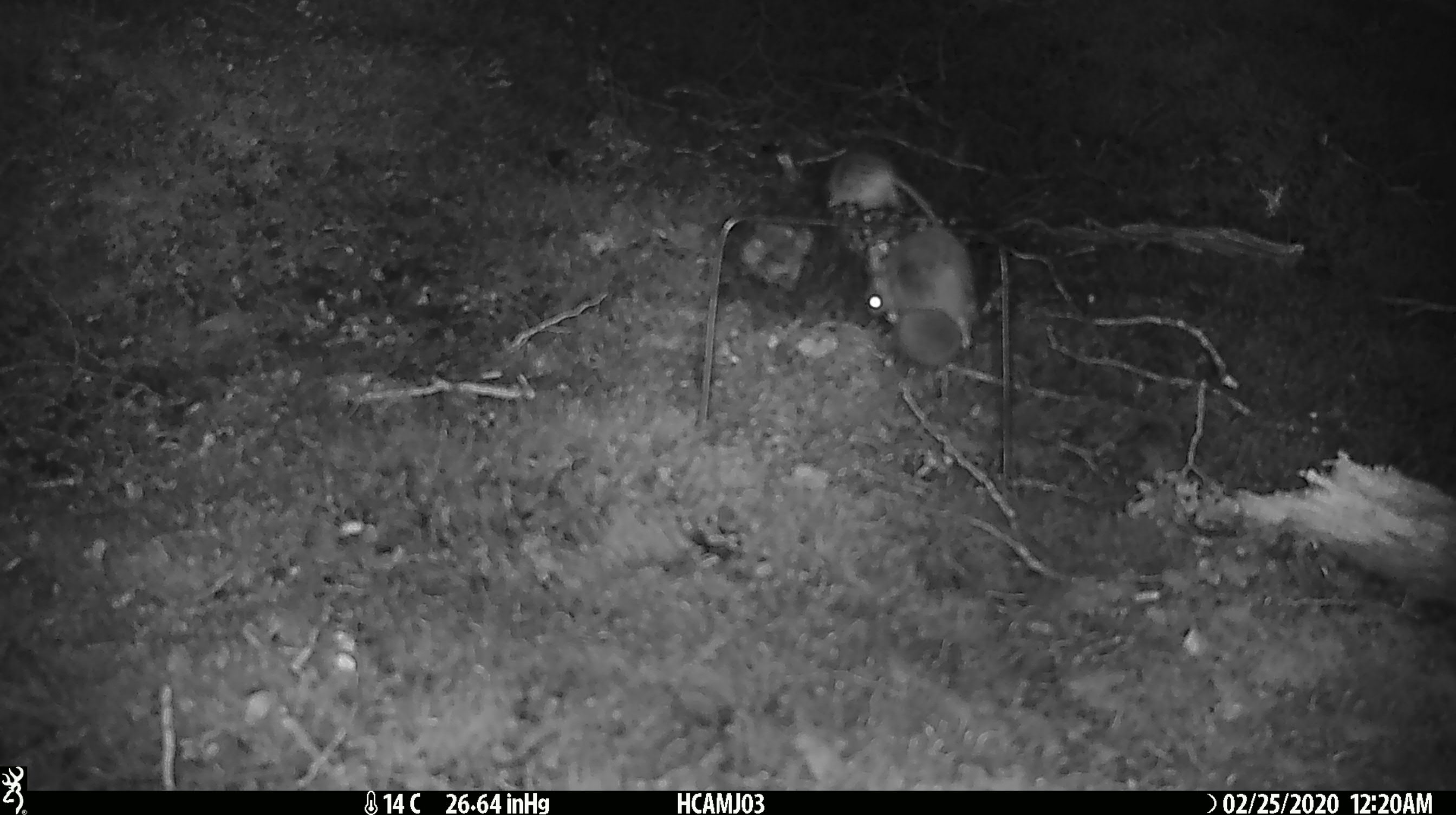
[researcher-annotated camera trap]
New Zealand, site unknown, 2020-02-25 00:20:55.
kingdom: Animalia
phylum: Chordata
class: Mammalia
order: Rodentia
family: Muridae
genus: Mus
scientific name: Mus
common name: mouse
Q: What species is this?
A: Mouse (Mus).